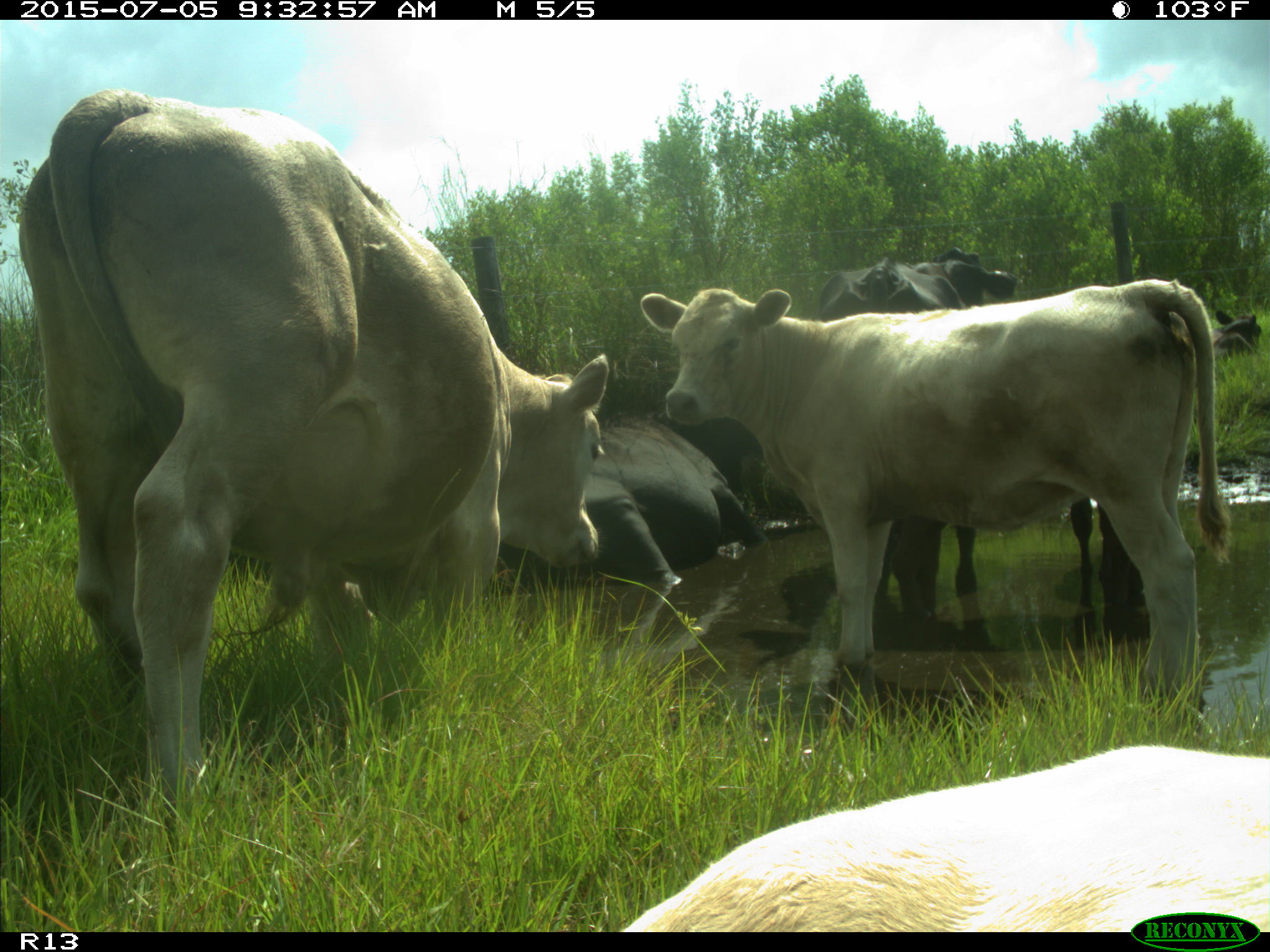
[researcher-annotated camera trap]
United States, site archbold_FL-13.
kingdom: Animalia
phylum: Chordata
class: Mammalia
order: Artiodactyla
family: Bovidae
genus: Bos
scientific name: Bos taurus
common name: domestic cow